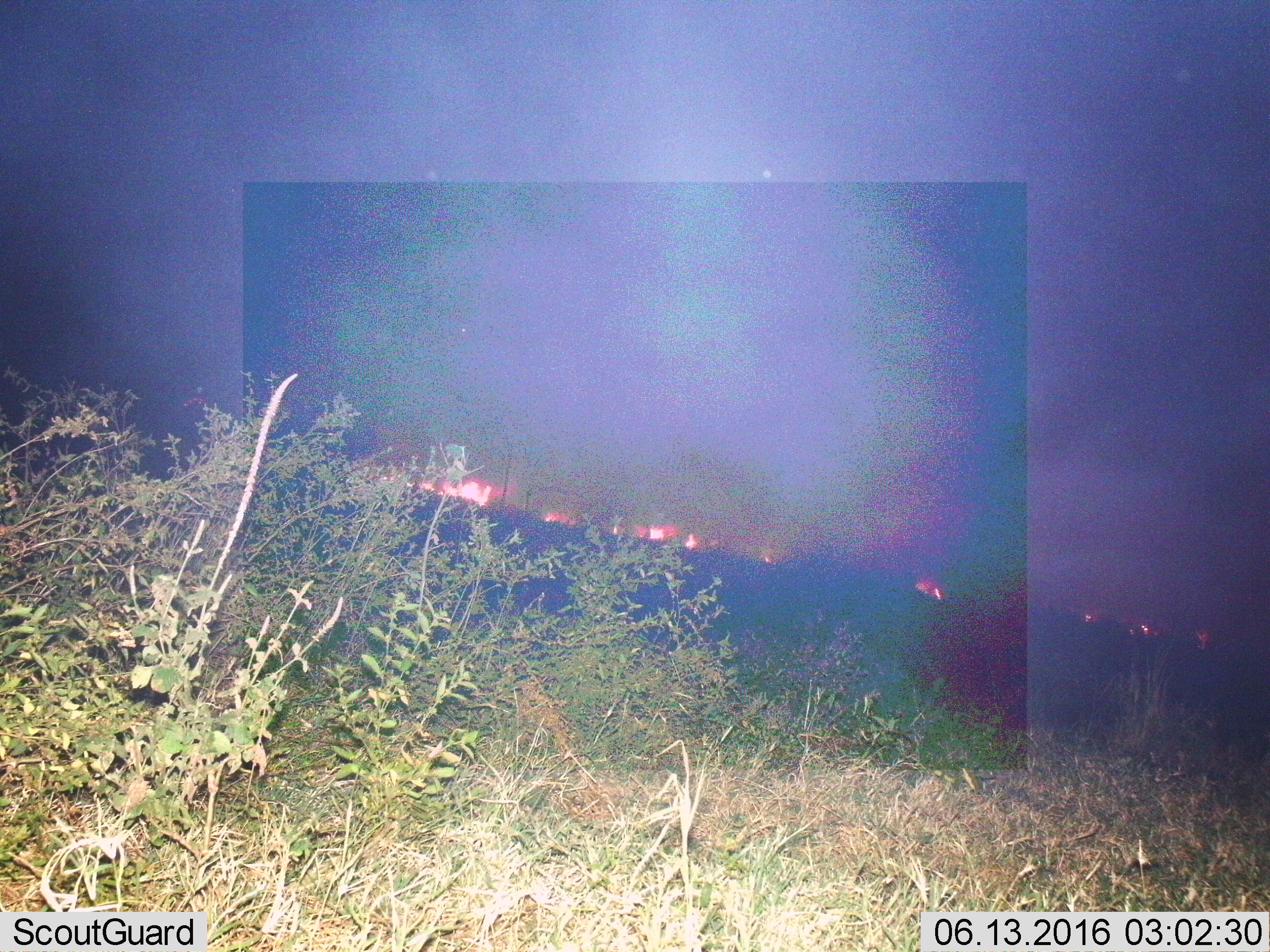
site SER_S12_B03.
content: unidentified animal